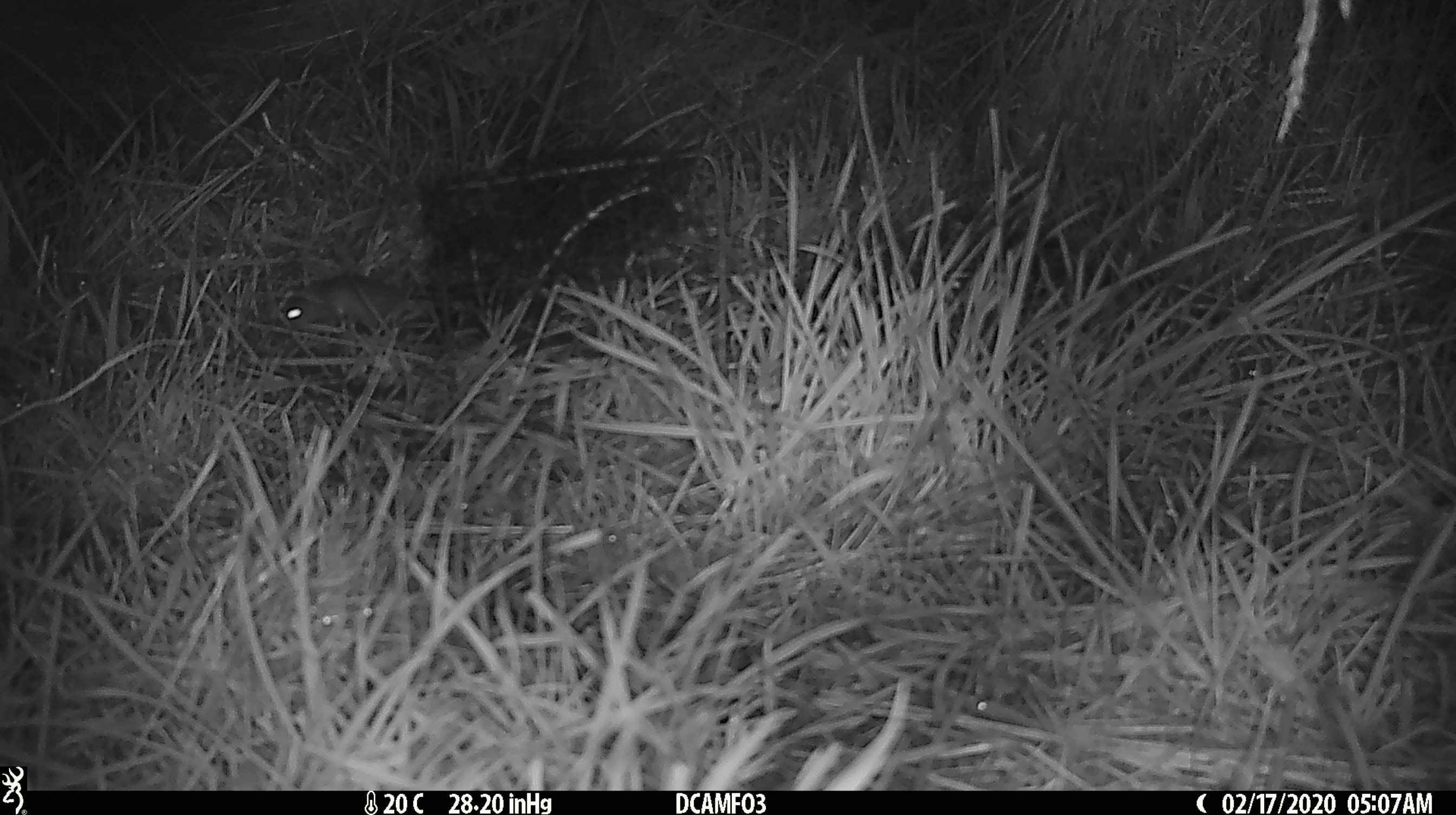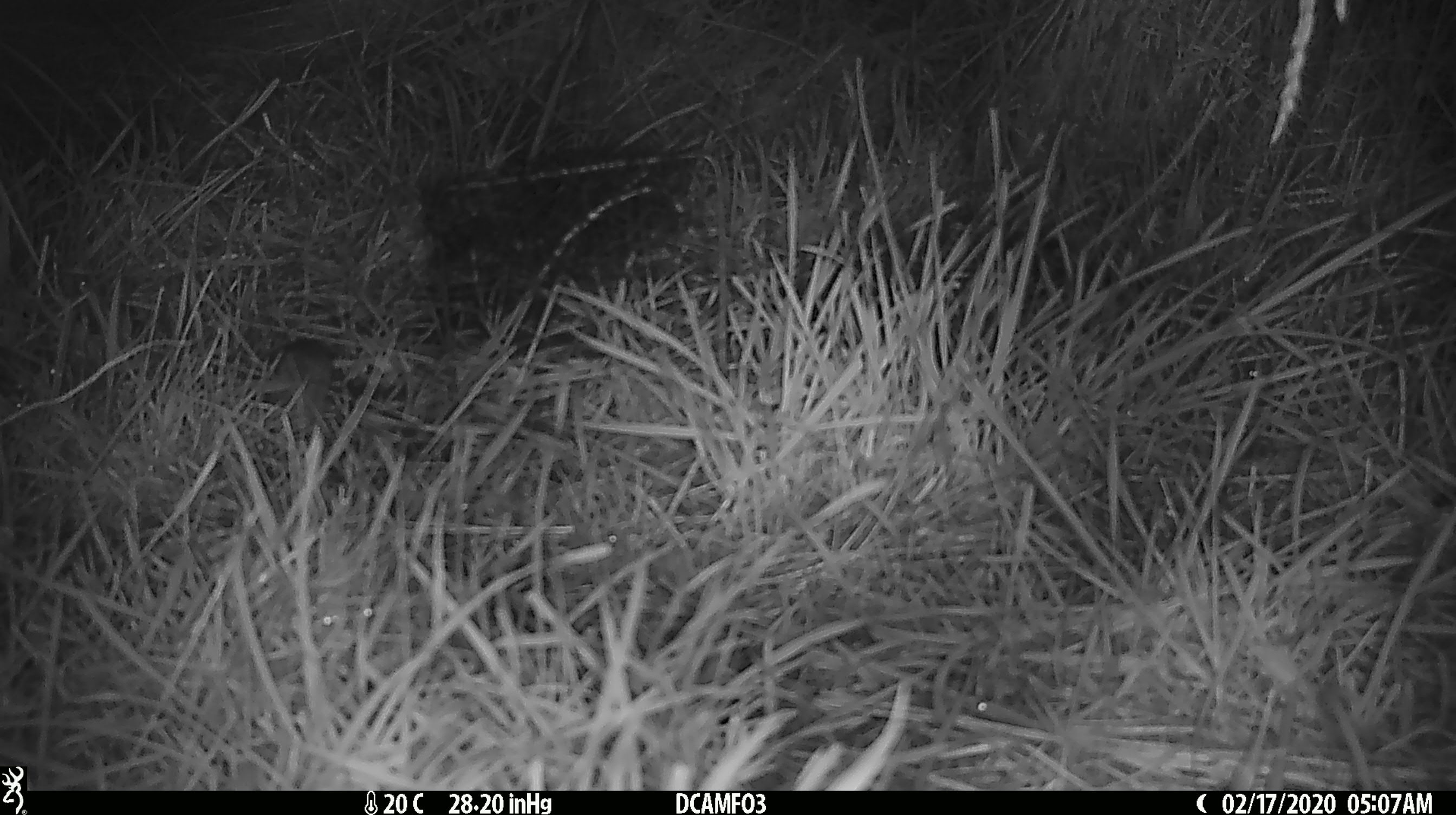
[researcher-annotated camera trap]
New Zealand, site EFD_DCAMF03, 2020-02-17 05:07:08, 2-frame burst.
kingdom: Animalia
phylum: Chordata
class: Mammalia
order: Rodentia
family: Muridae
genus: Mus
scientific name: Mus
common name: mouse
Mouse (Mus).